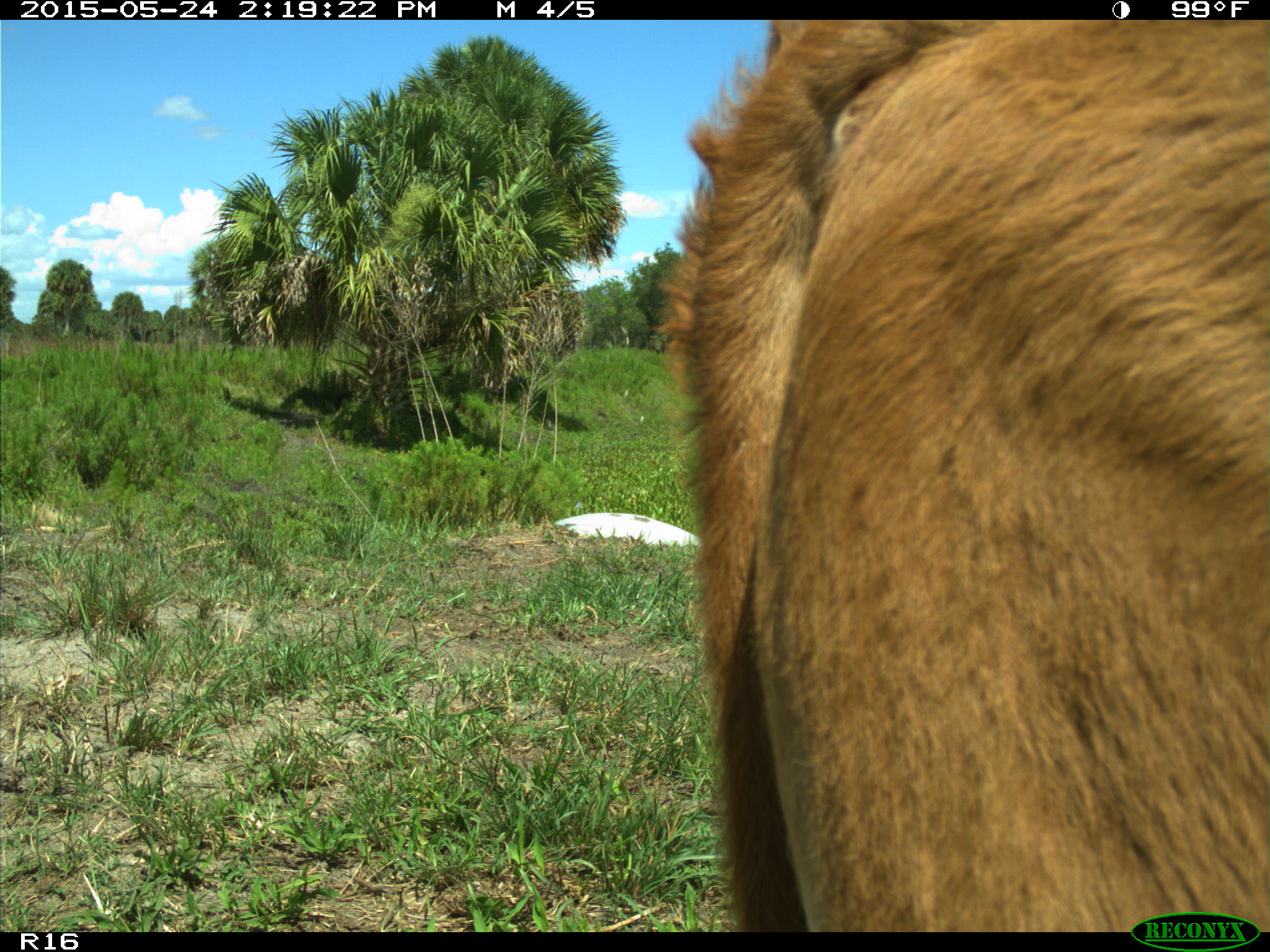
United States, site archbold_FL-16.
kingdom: Animalia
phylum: Chordata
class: Mammalia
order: Artiodactyla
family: Bovidae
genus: Bos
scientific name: Bos taurus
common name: domestic cow